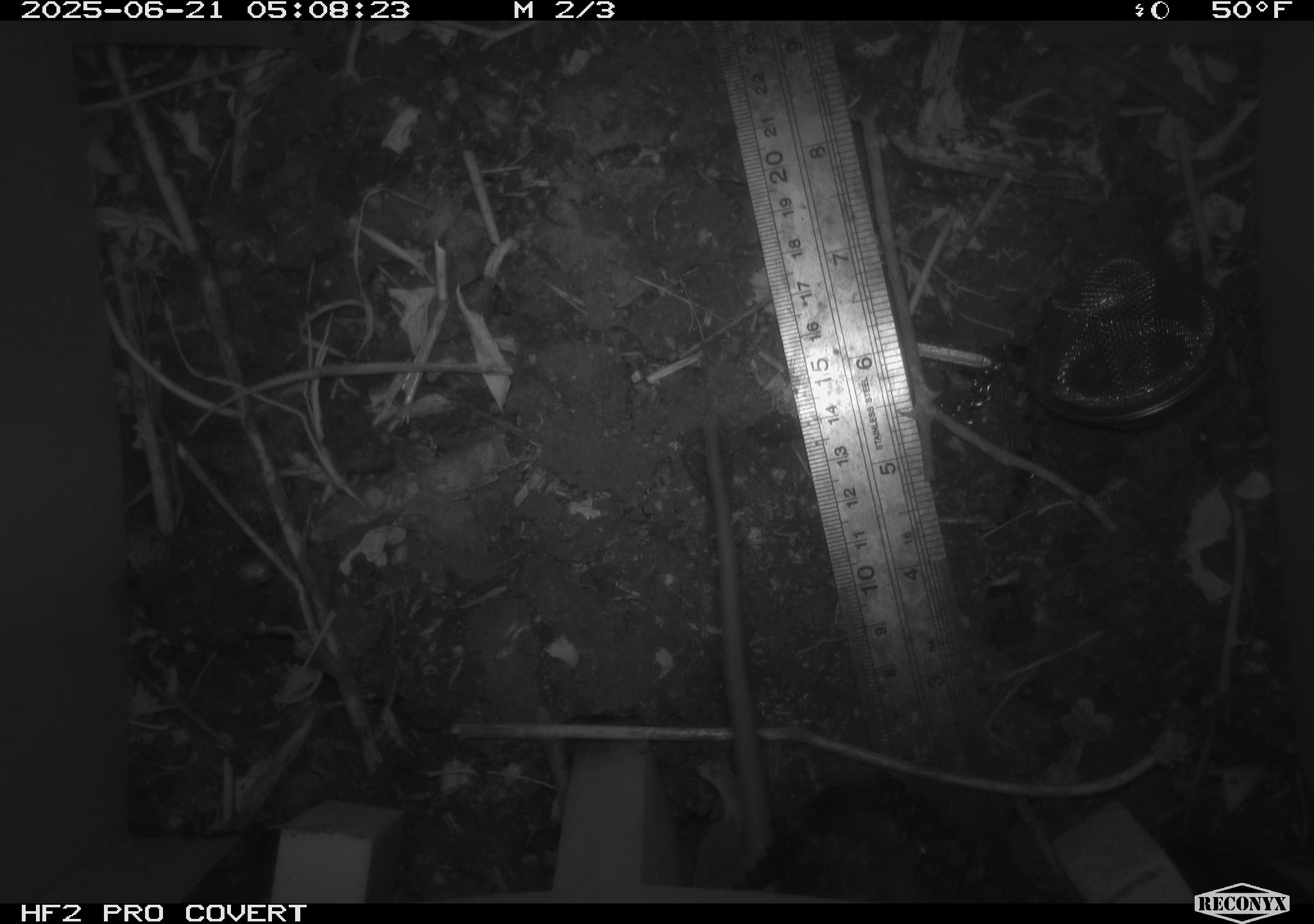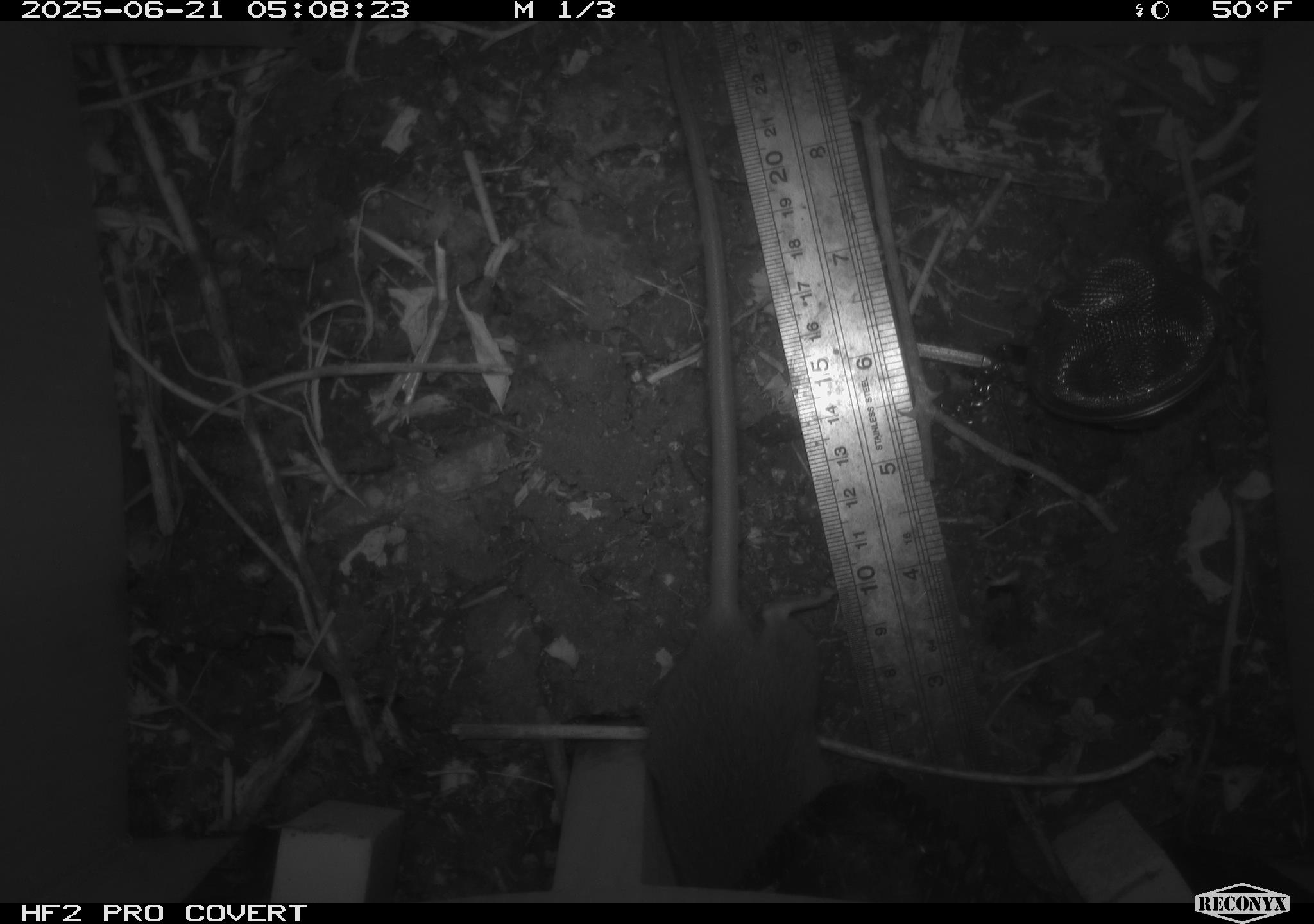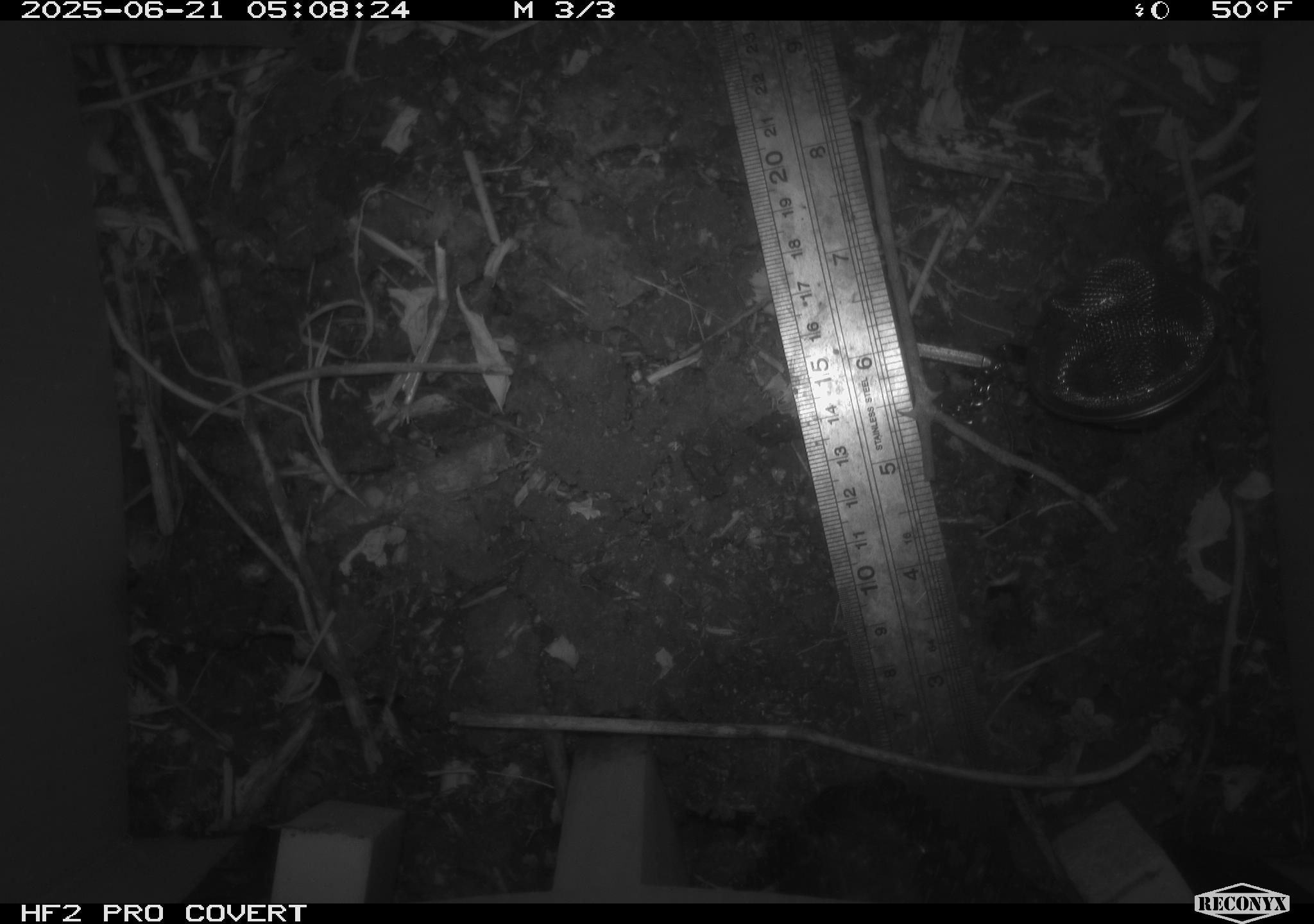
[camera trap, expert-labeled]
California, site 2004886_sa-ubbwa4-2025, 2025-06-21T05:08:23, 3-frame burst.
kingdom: Animalia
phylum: Chordata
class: Mammalia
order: Rodentia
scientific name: Rodentia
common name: rodent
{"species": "rodent (Rodentia)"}